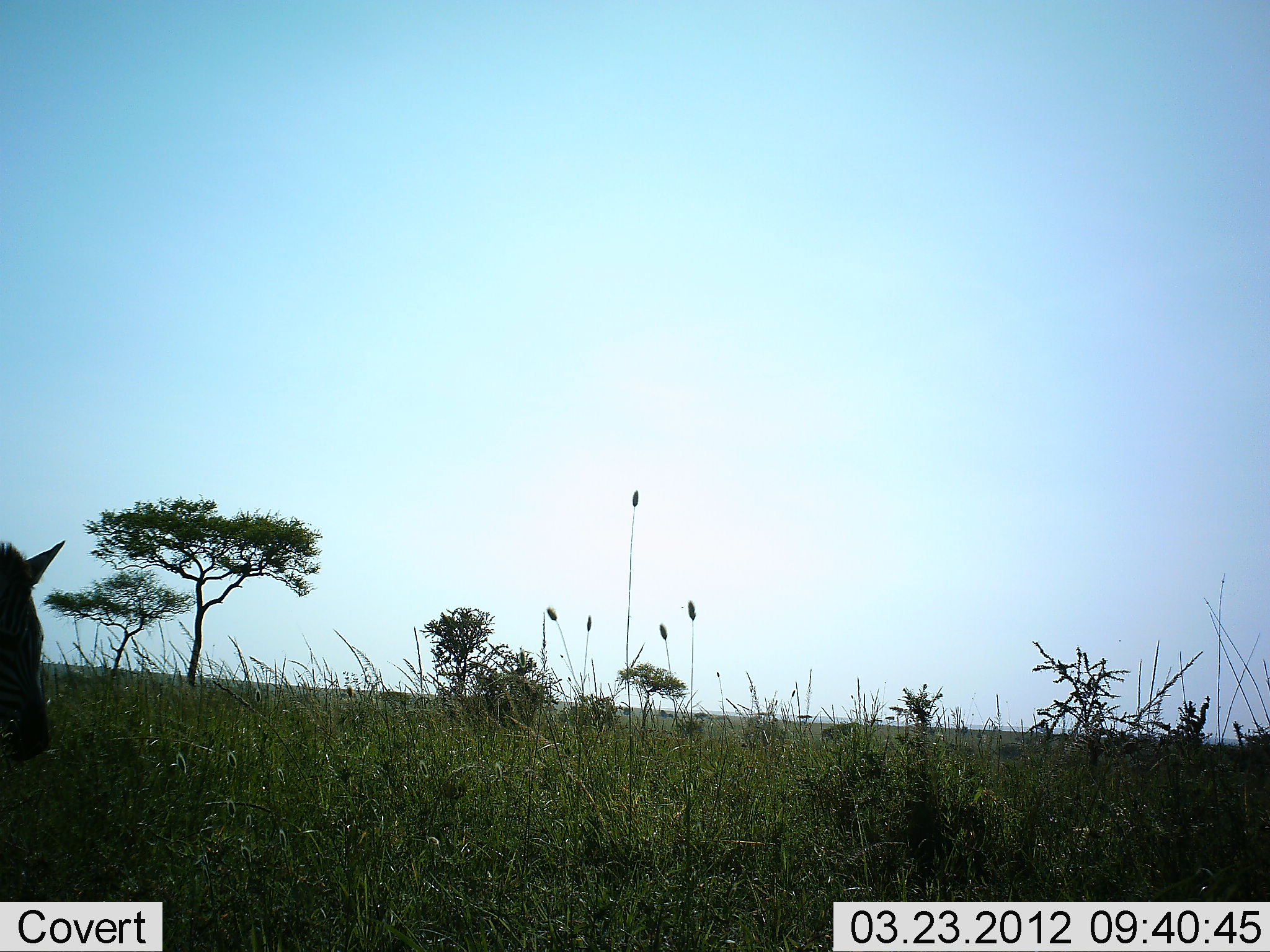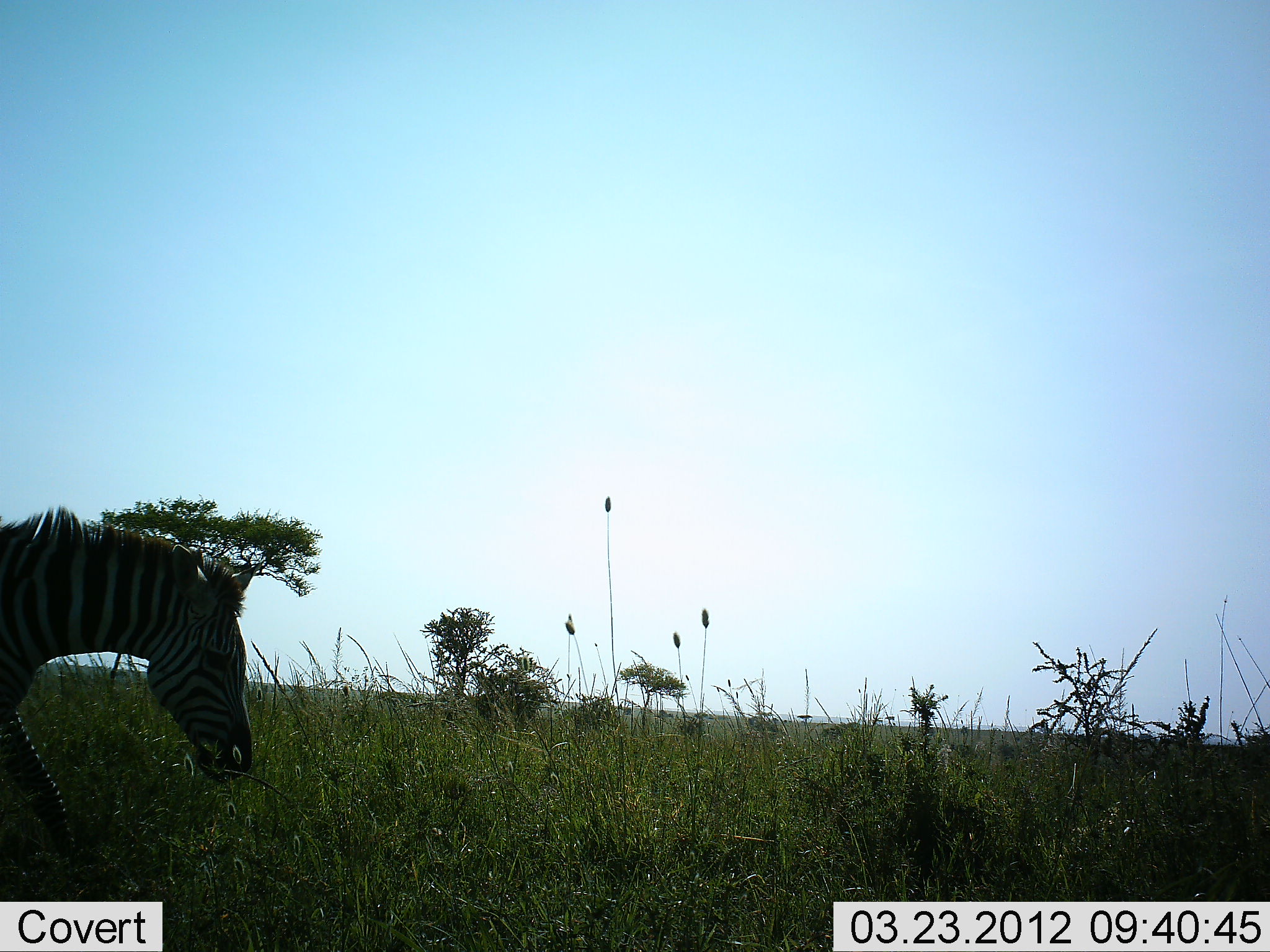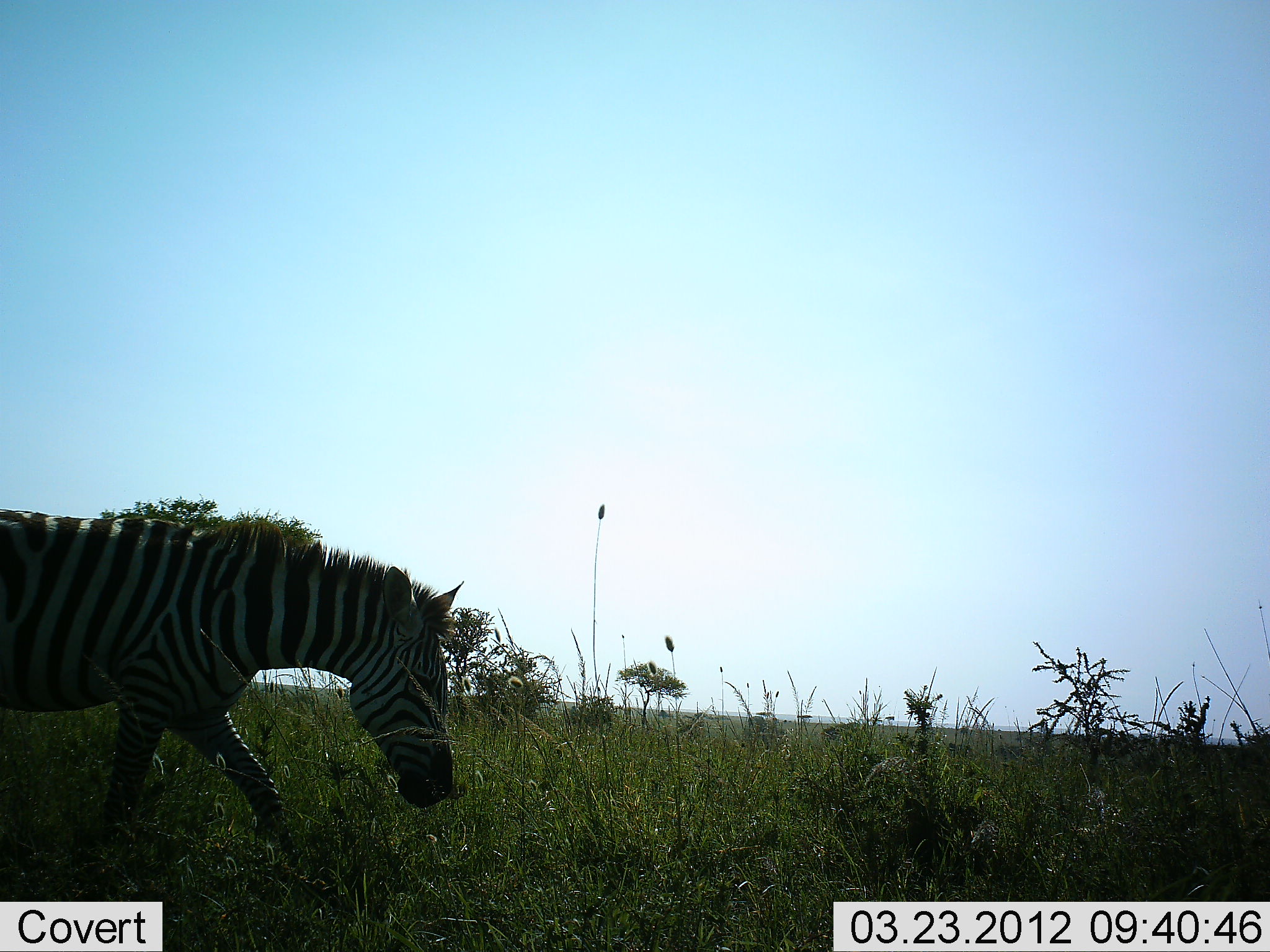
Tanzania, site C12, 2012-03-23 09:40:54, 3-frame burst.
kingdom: Animalia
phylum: Chordata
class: Mammalia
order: Perissodactyla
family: Equidae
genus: Equus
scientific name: Equus quagga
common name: plains zebra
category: zebra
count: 1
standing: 0%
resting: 0%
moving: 90%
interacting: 0%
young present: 0%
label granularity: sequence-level